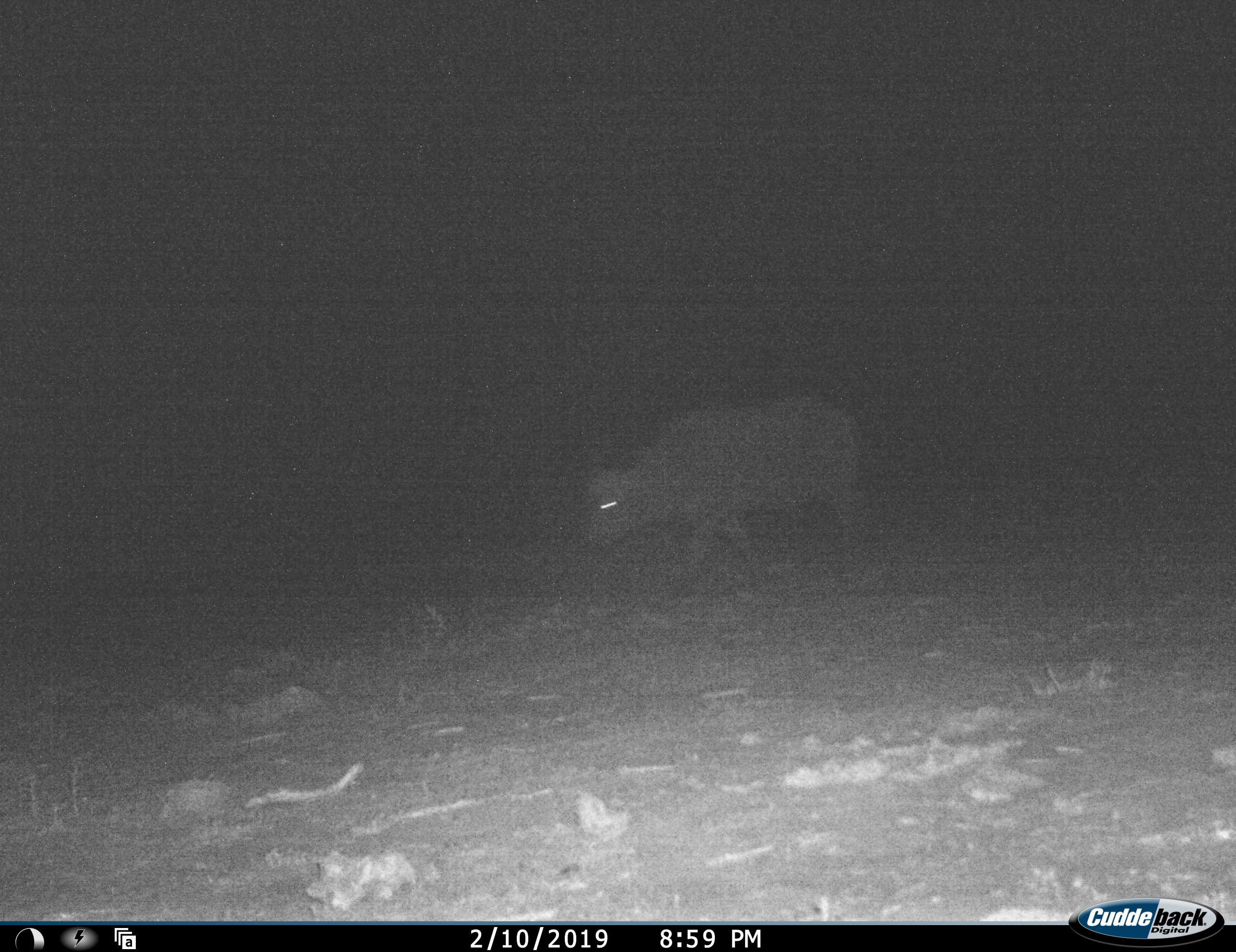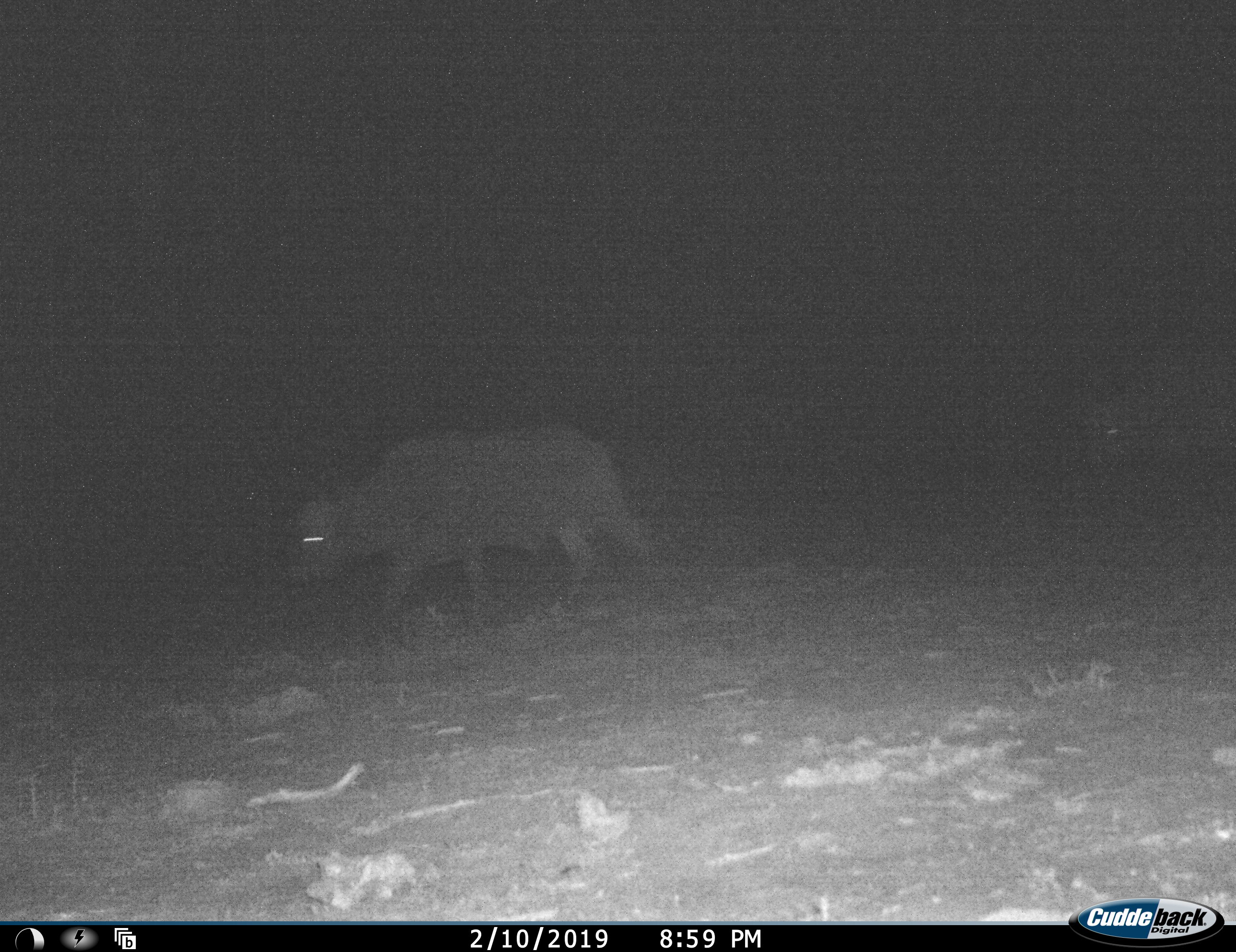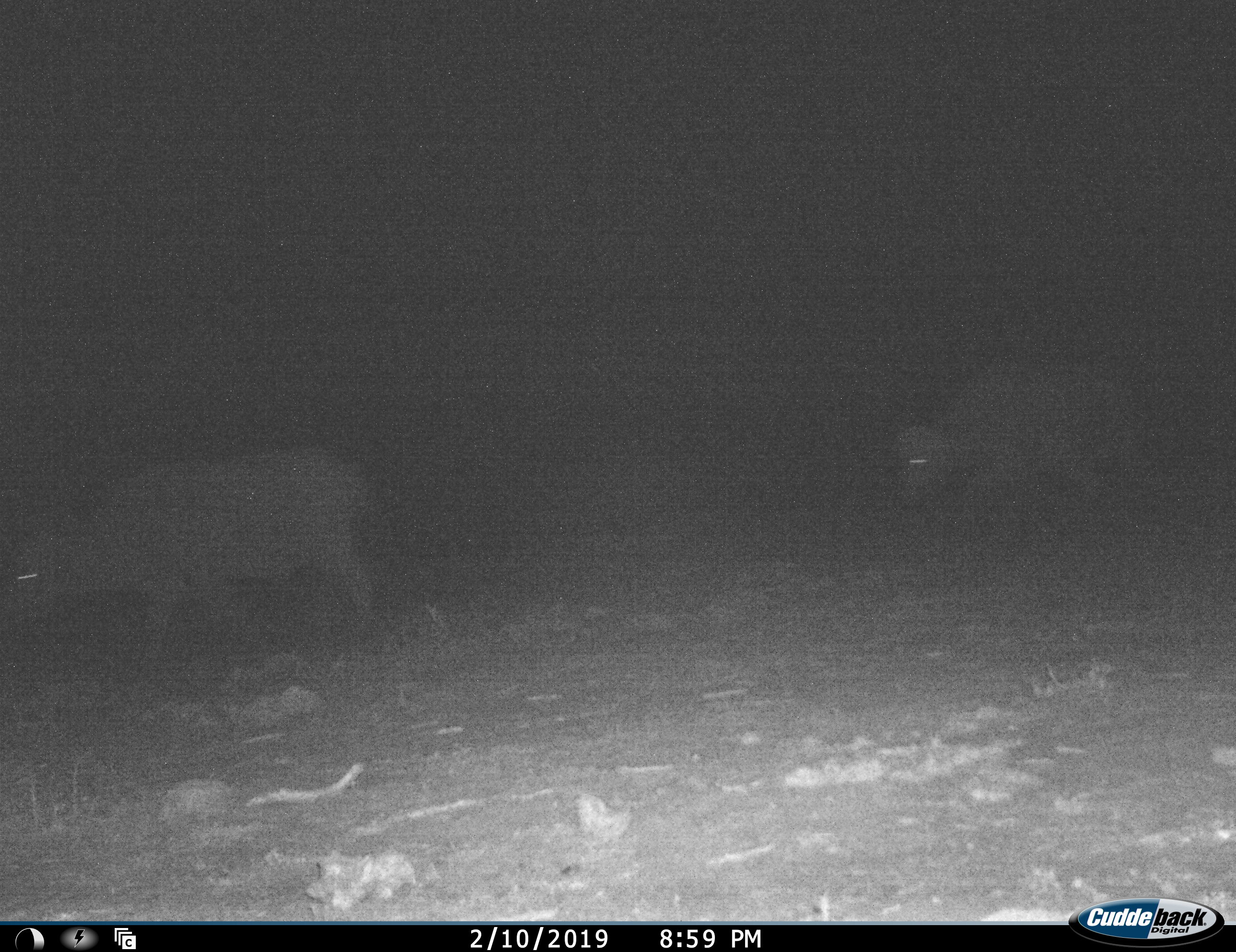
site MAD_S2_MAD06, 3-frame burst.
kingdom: Animalia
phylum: Chordata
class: Mammalia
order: Artiodactyla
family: Bovidae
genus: Syncerus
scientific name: Syncerus caffer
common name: african buffalo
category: buffalo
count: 2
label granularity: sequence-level